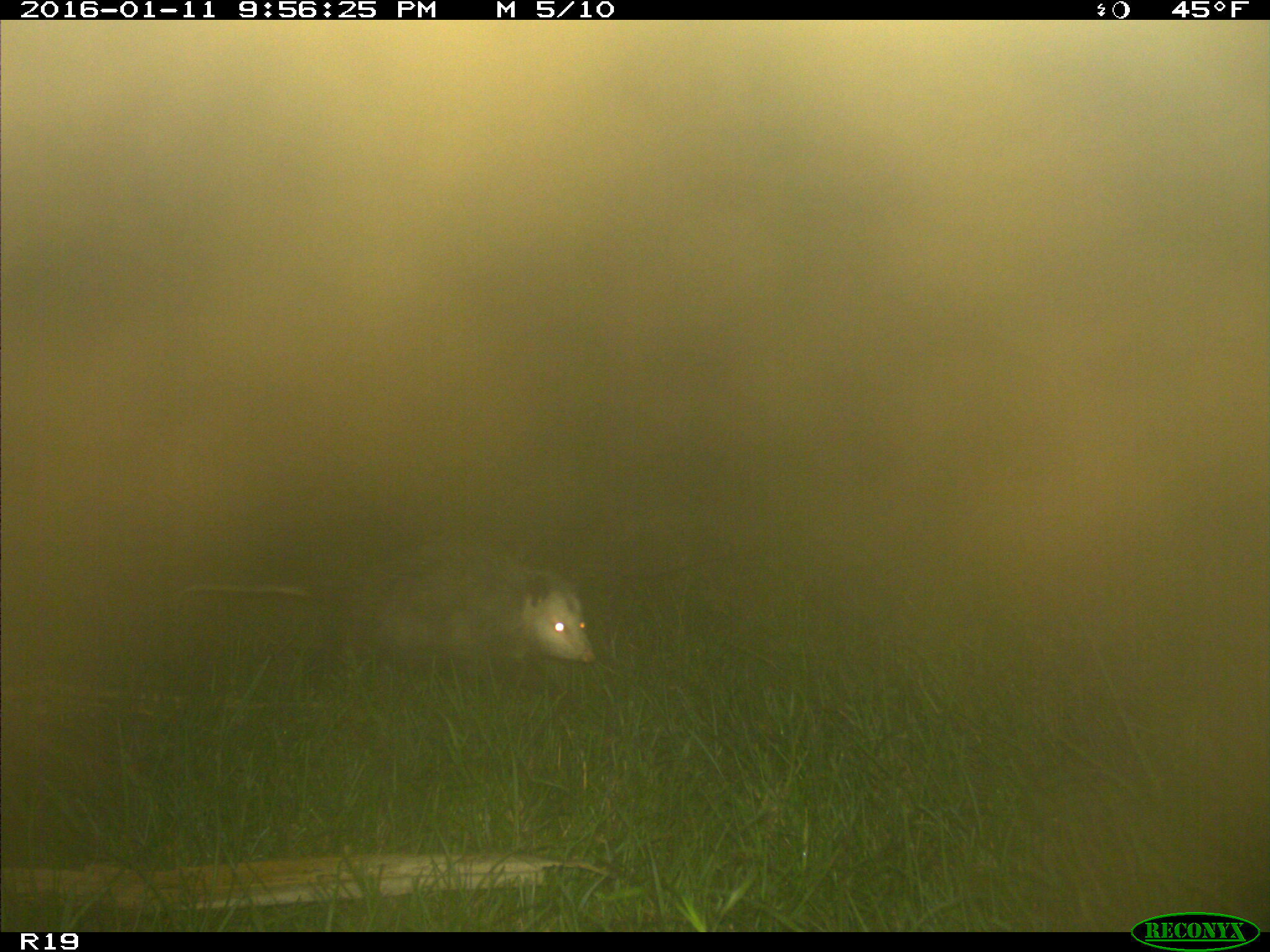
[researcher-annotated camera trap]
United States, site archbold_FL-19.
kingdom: Animalia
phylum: Chordata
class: Mammalia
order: Didelphimorphia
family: Didelphidae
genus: Didelphis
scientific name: Didelphis virginiana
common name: virginia opossum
Didelphis virginiana (virginia opossum).